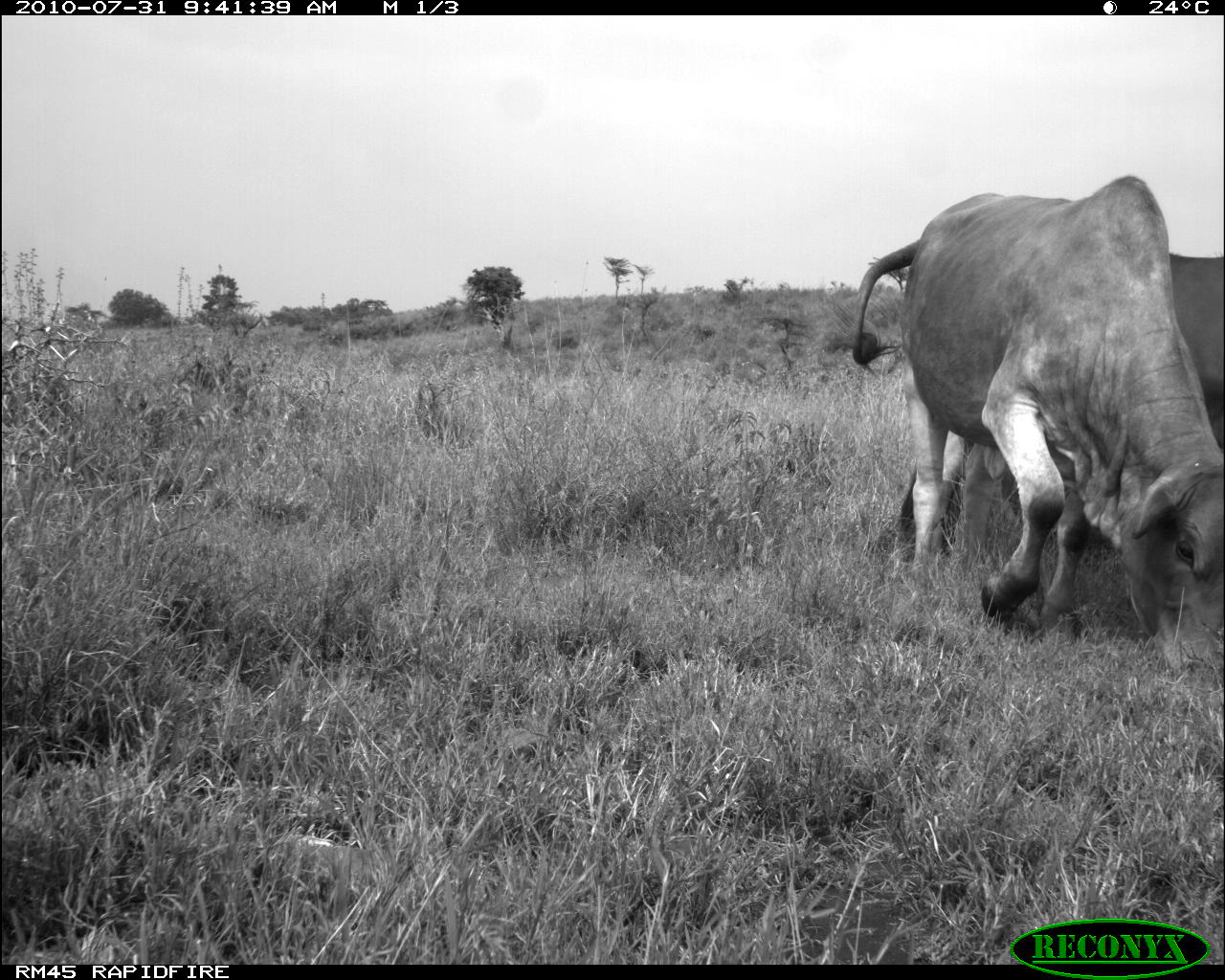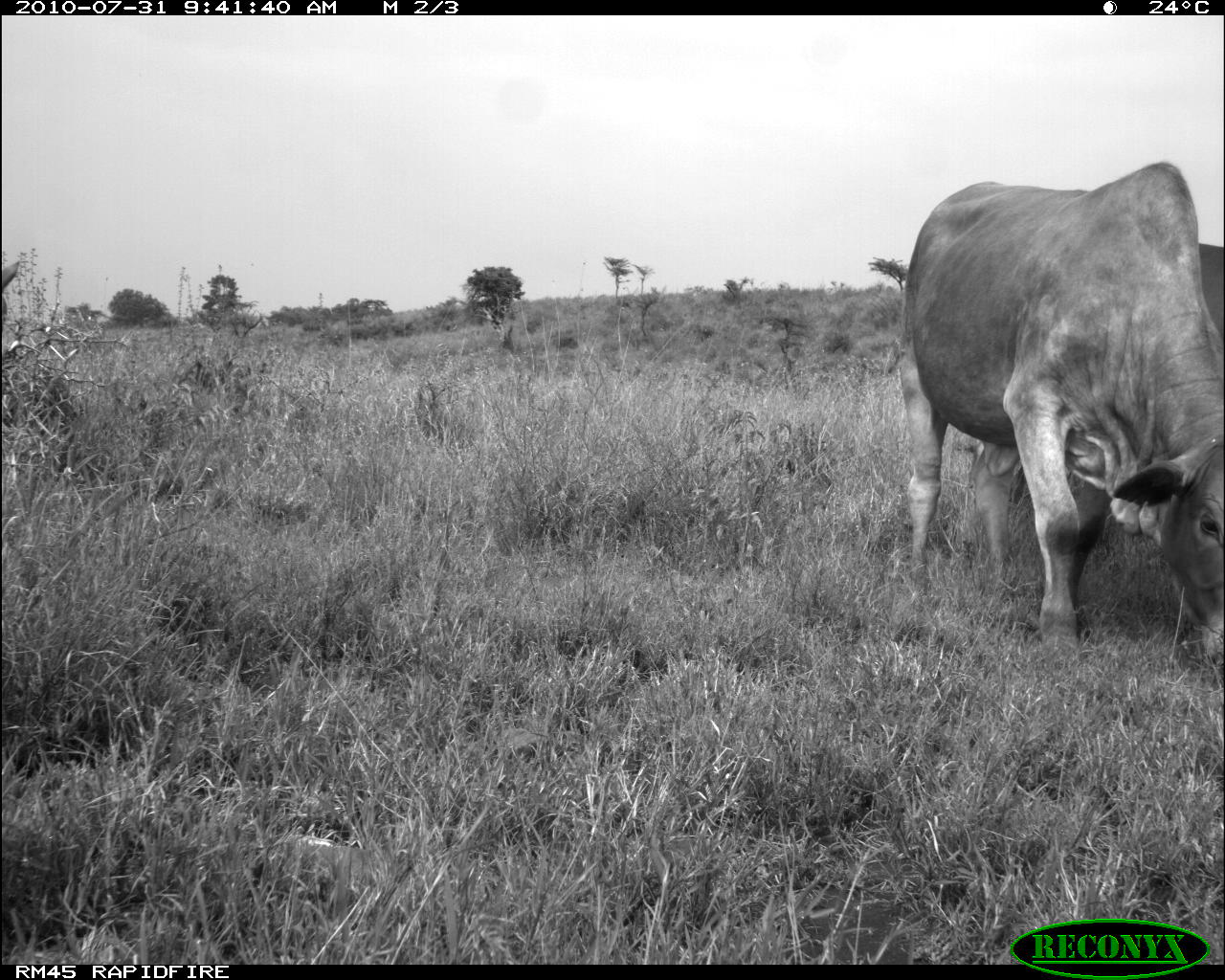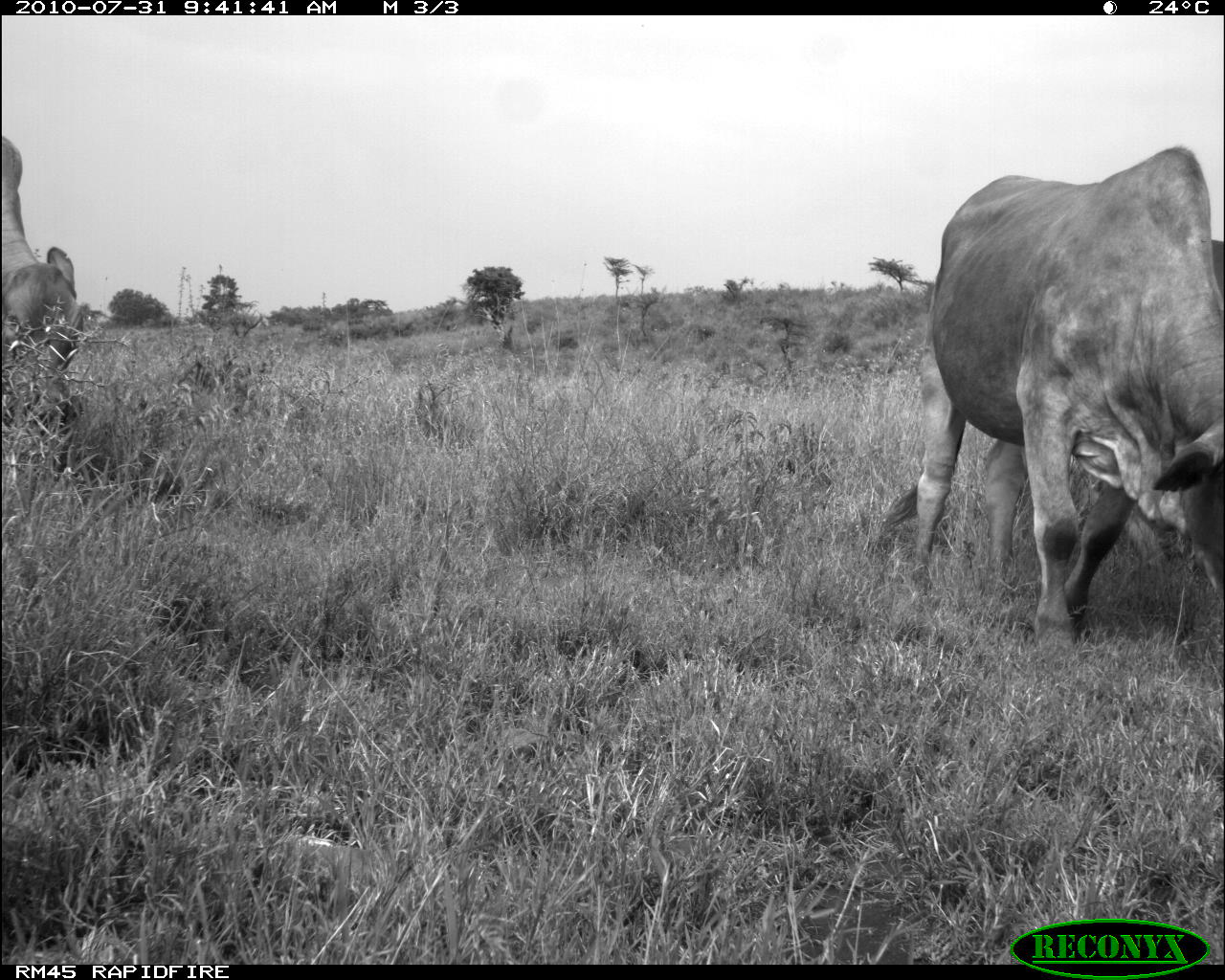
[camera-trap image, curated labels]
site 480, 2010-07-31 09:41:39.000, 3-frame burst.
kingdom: Animalia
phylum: Chordata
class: Mammalia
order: Artiodactyla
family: Bovidae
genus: Bos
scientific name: Bos taurus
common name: domestic cattle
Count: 2.